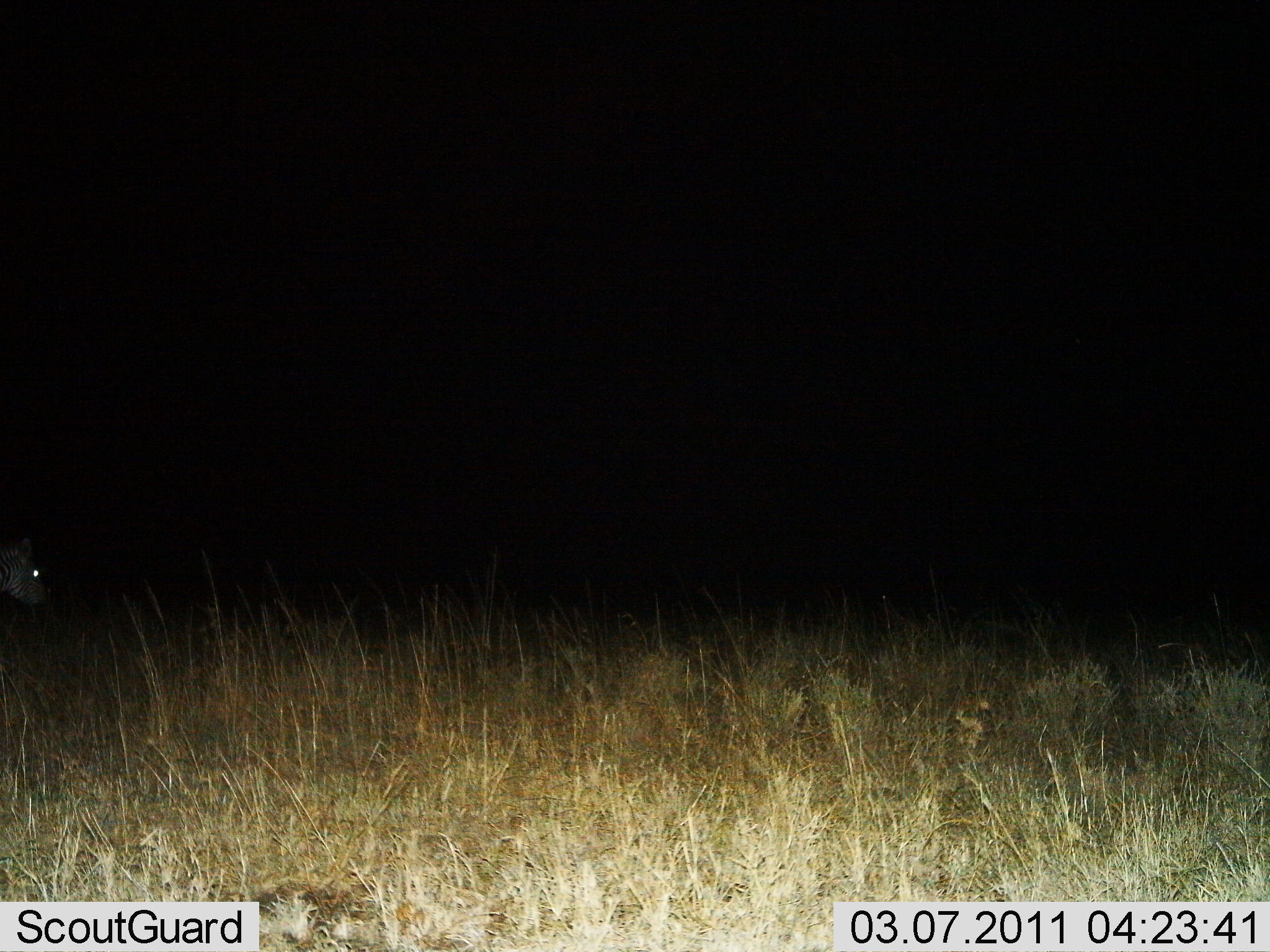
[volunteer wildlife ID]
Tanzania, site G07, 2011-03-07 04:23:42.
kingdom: Animalia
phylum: Chordata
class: Mammalia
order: Perissodactyla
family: Equidae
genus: Equus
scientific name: Equus quagga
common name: plains zebra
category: zebra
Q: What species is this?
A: Zebra (plains zebra) (Equus quagga).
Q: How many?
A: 1.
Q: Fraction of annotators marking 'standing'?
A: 67%.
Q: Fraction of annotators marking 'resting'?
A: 0%.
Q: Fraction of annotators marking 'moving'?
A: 33%.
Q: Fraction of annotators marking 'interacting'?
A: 0%.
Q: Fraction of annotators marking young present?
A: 0%.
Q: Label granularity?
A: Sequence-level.